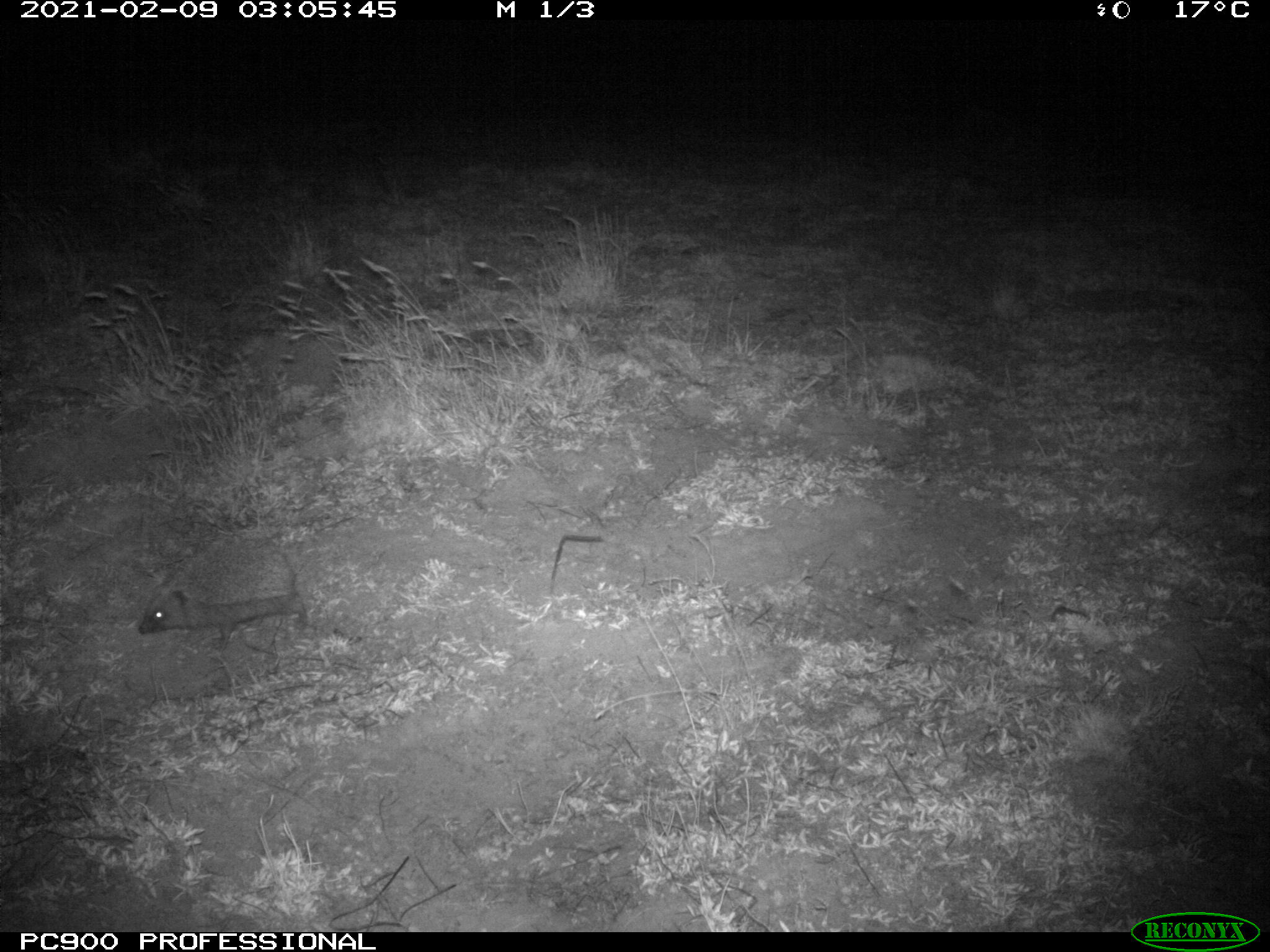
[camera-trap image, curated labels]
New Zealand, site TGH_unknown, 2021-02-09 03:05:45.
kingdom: Animalia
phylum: Chordata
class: Mammalia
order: Eulipotyphla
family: Erinaceidae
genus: Erinaceus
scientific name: Erinaceus europaeus europaeus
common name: european hedgehog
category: hedgehog